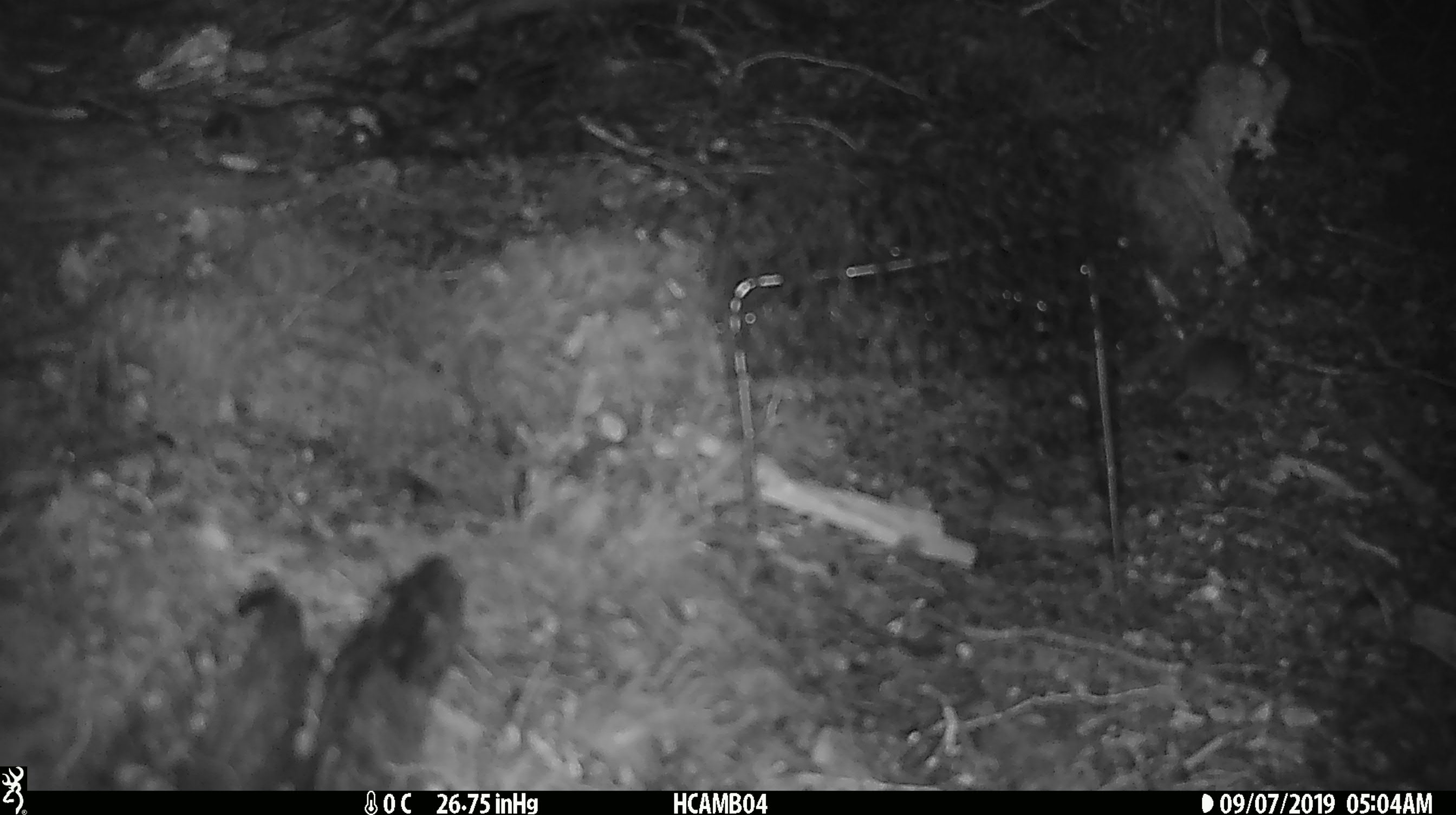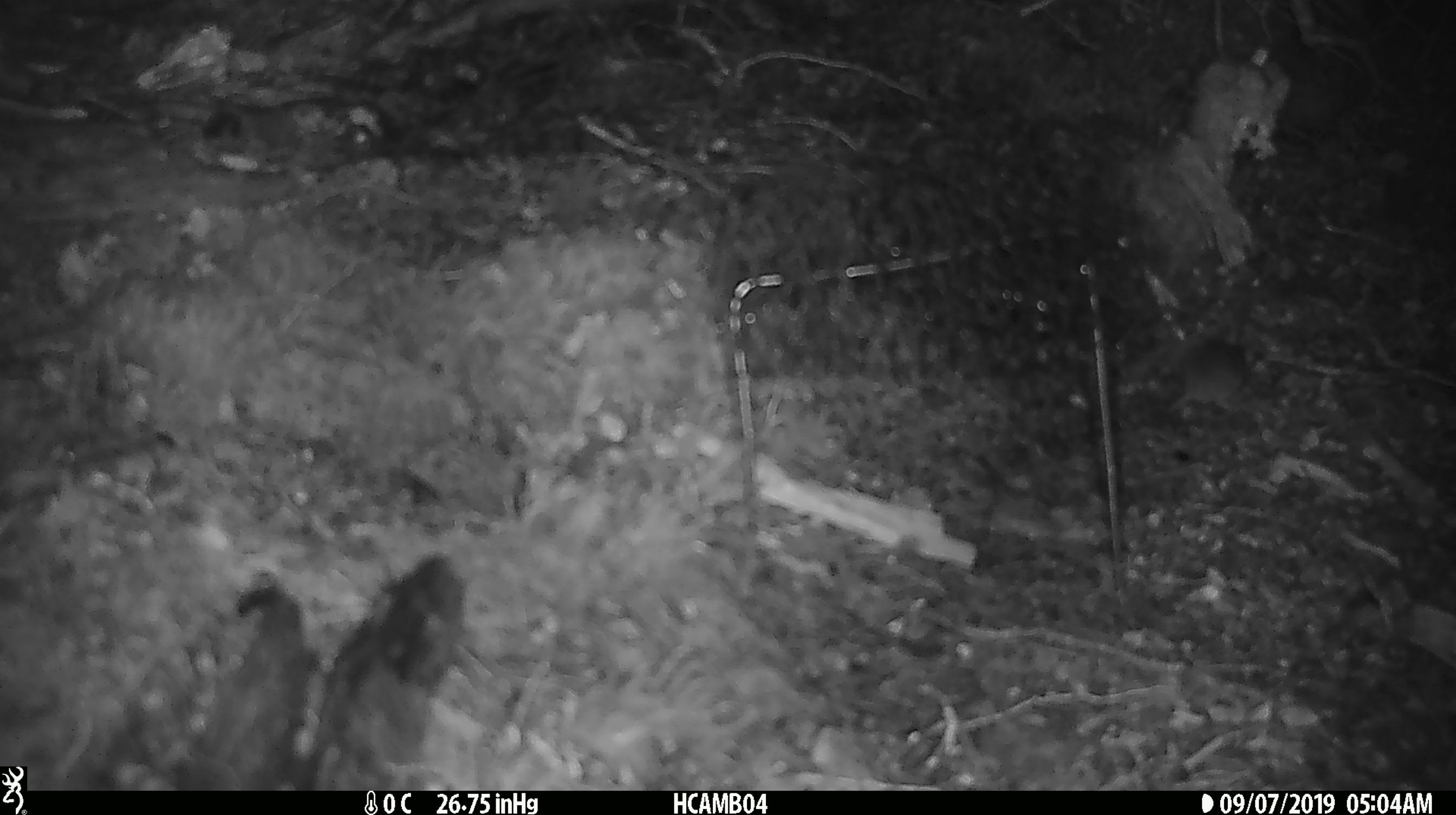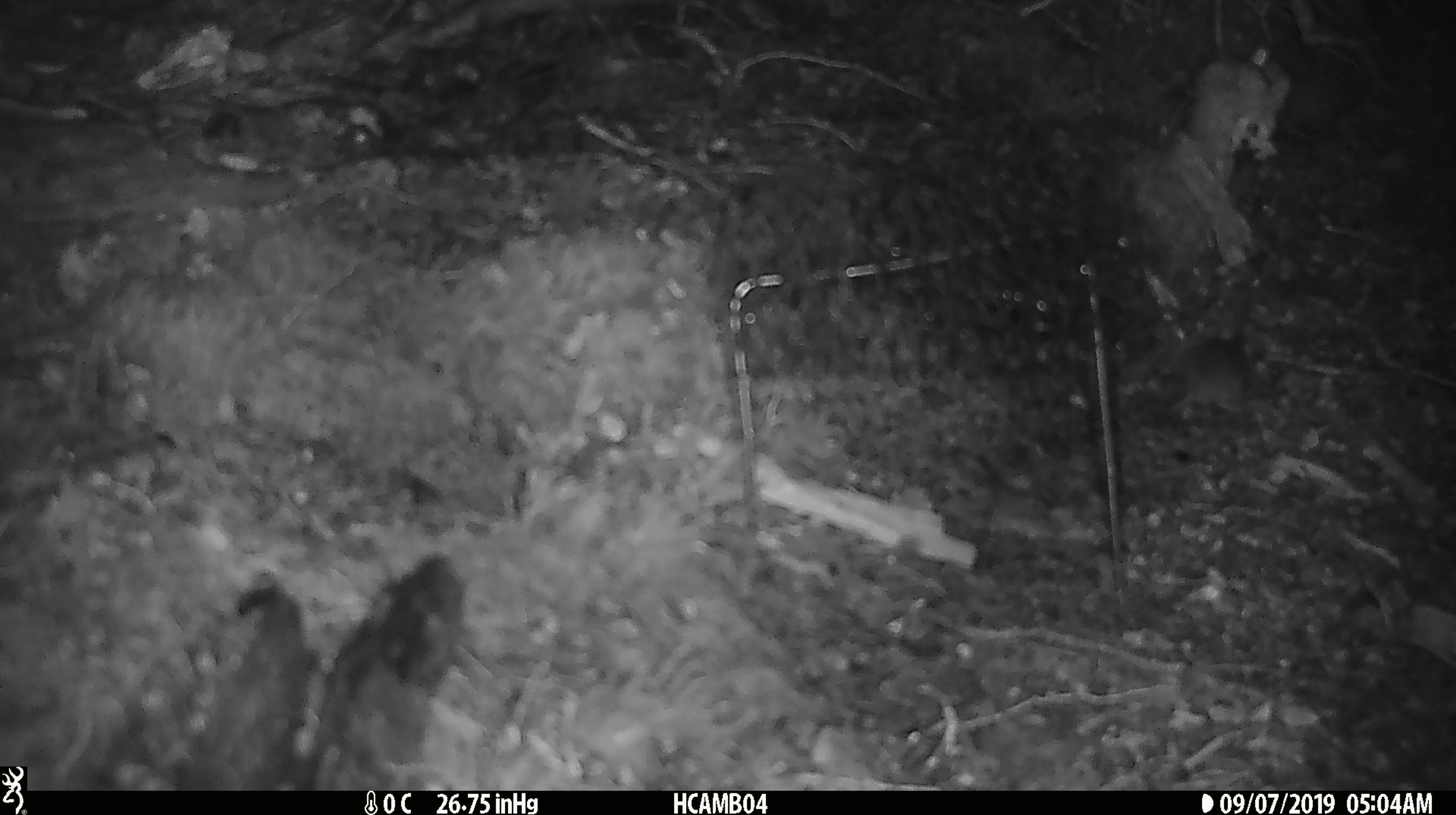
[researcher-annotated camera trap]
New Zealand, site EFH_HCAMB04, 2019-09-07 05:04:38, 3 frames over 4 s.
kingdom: Animalia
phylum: Chordata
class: Mammalia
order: Rodentia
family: Muridae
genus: Mus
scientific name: Mus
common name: mouse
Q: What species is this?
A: Mouse (Mus).